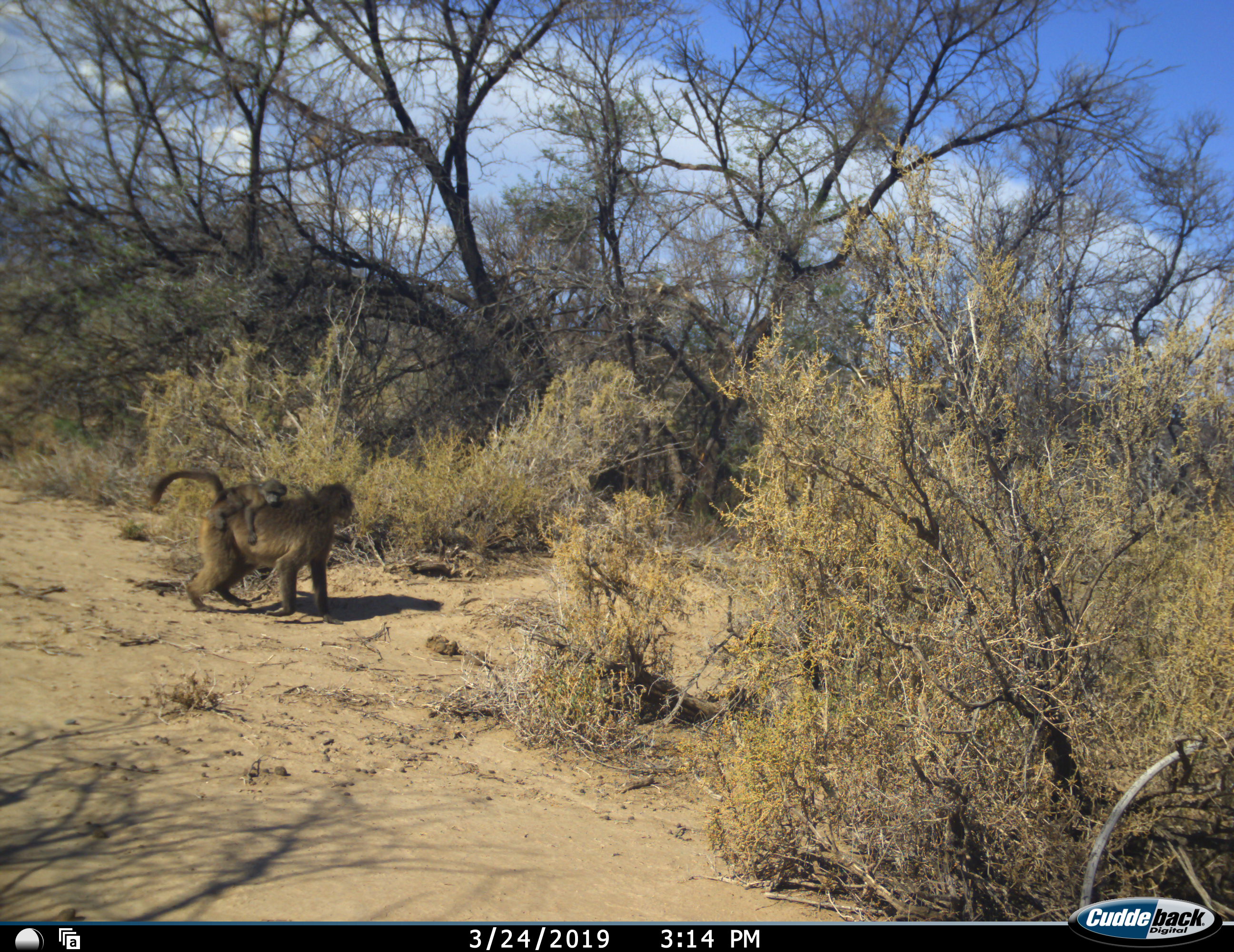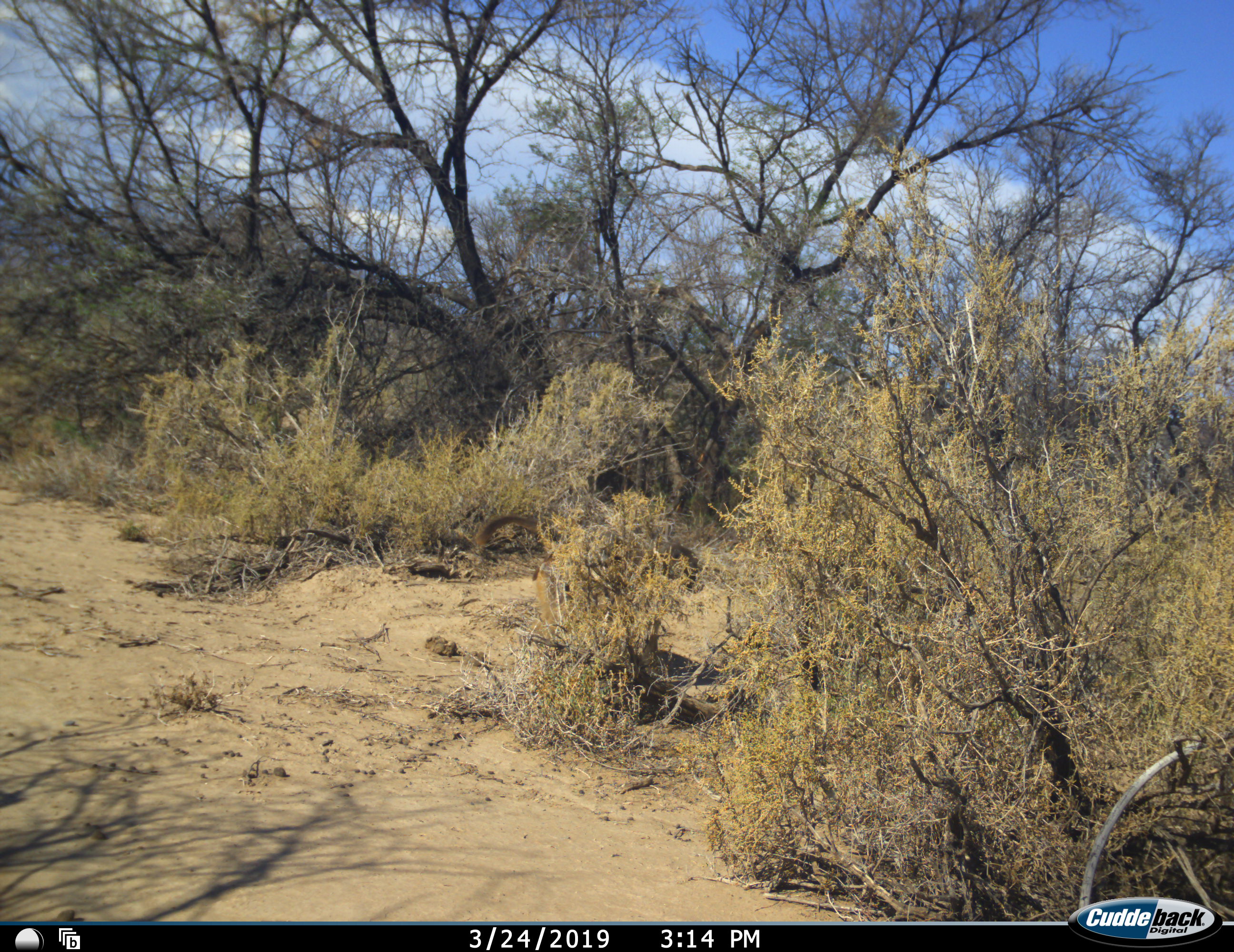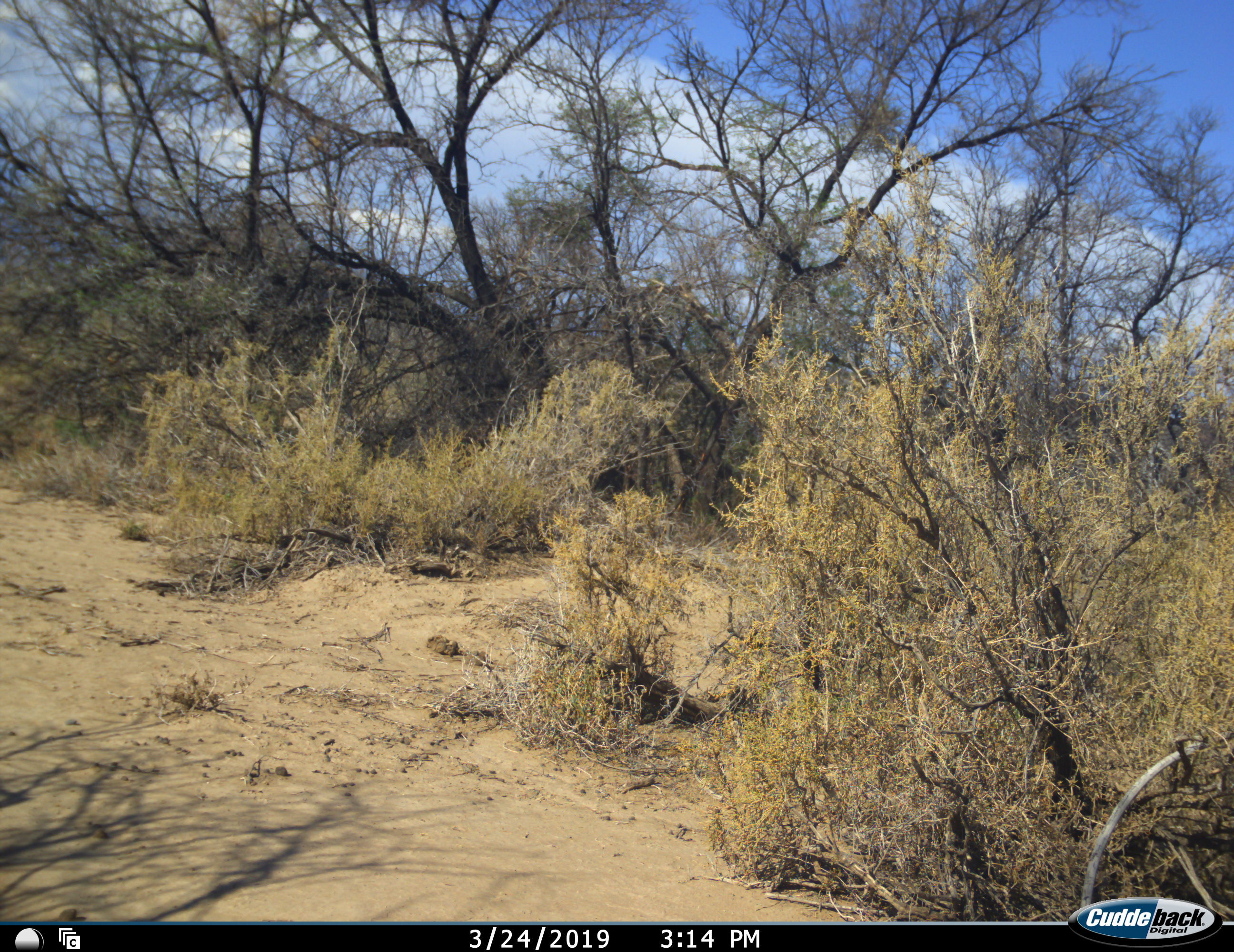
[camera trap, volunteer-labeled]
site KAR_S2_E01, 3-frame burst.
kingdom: Animalia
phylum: Chordata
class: Mammalia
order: Primates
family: Cercopithecidae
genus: Papio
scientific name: Papio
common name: baboon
Baboon (Papio), count 2. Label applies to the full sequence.